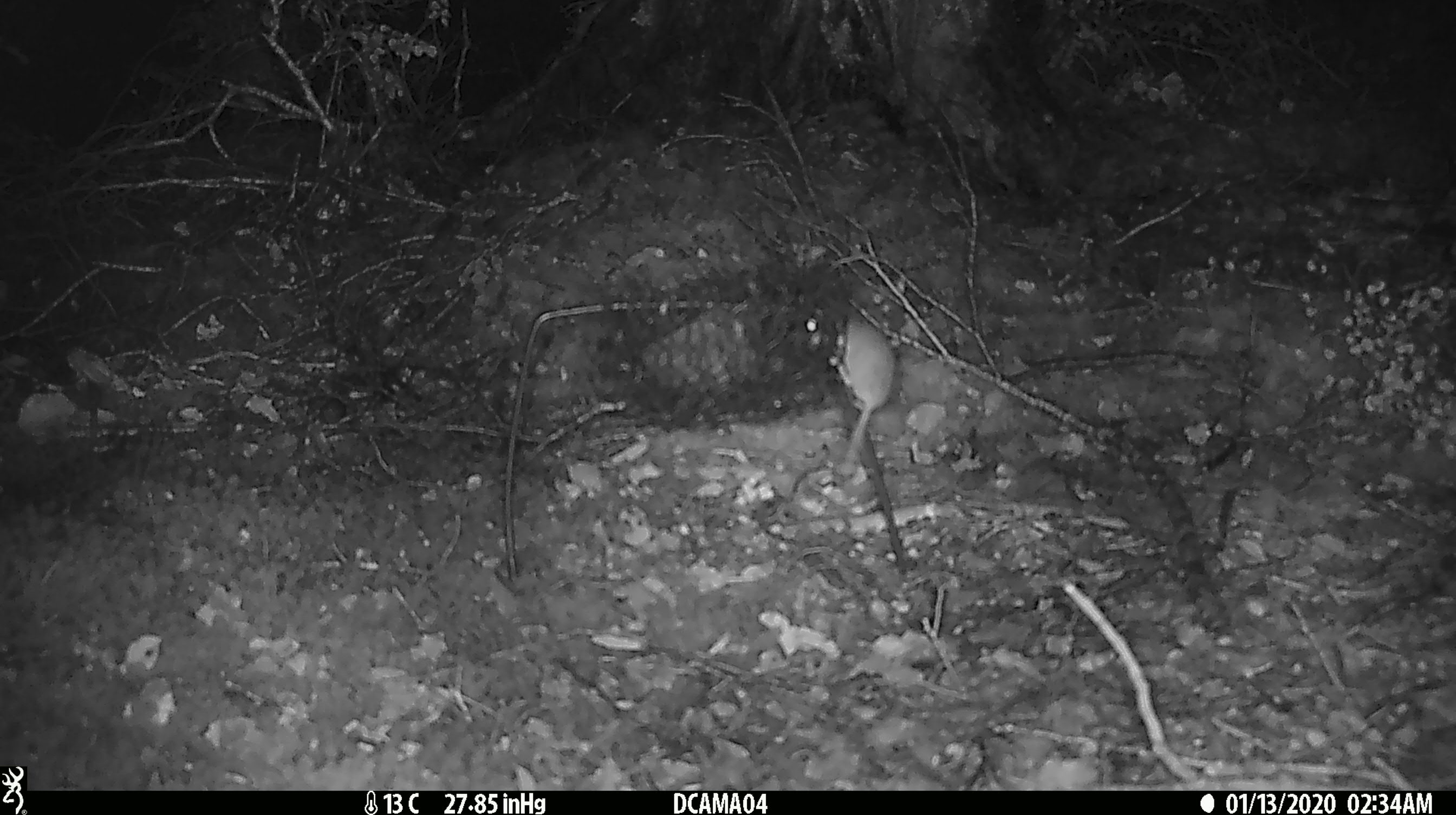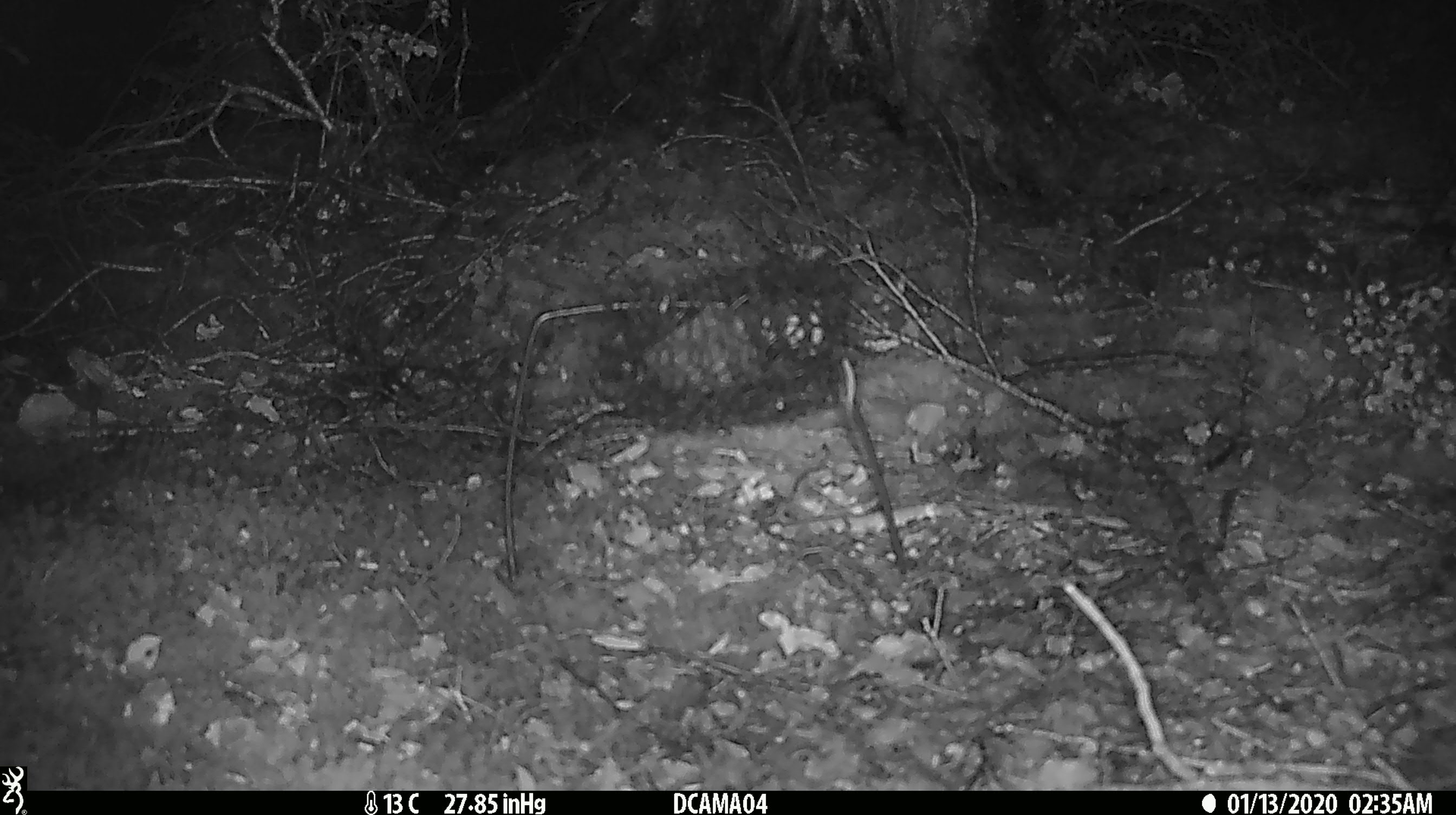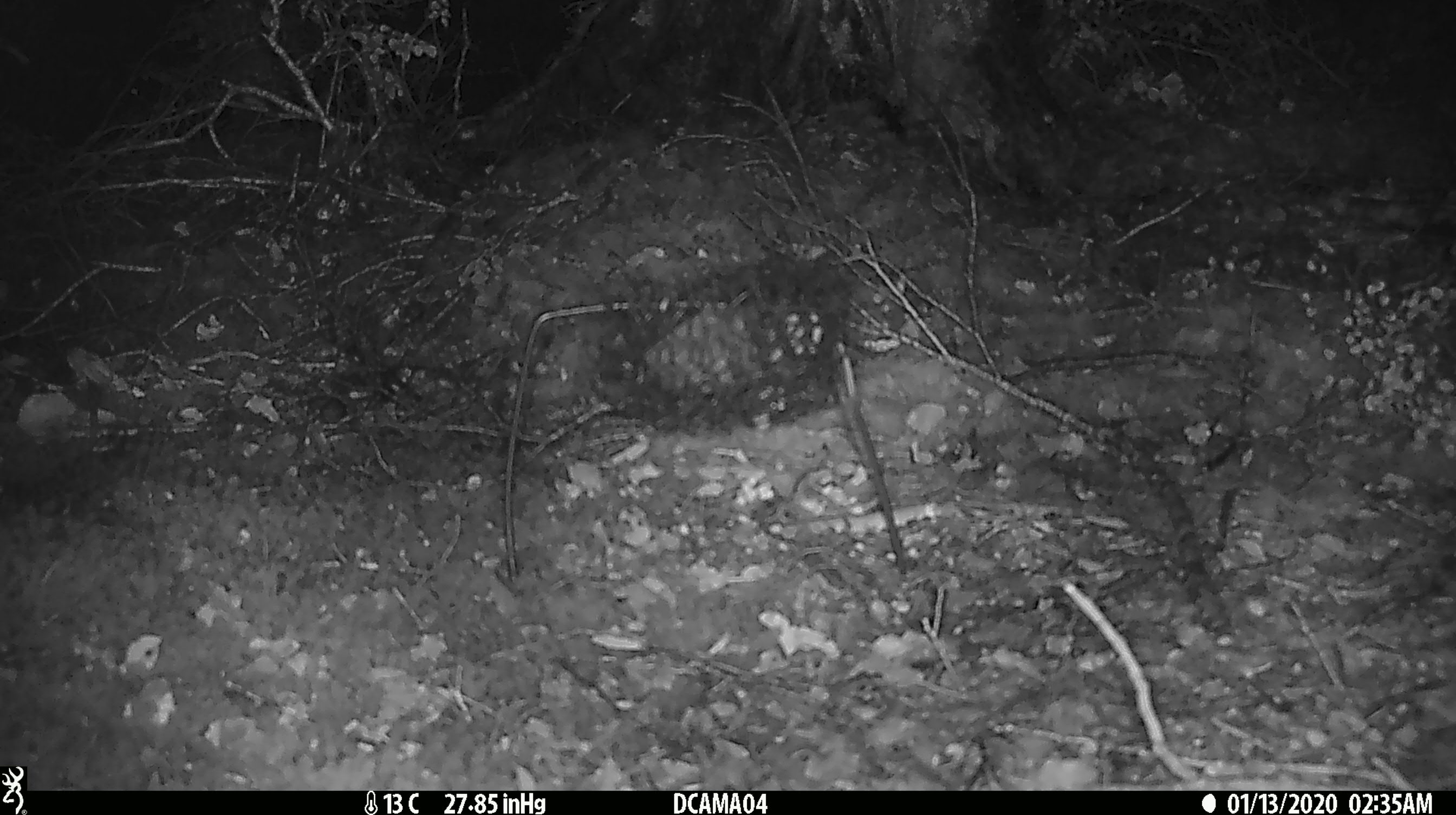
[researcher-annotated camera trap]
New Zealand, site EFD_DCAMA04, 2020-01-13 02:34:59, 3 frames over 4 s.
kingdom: Animalia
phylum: Chordata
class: Mammalia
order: Rodentia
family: Muridae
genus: Mus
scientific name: Mus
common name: mouse